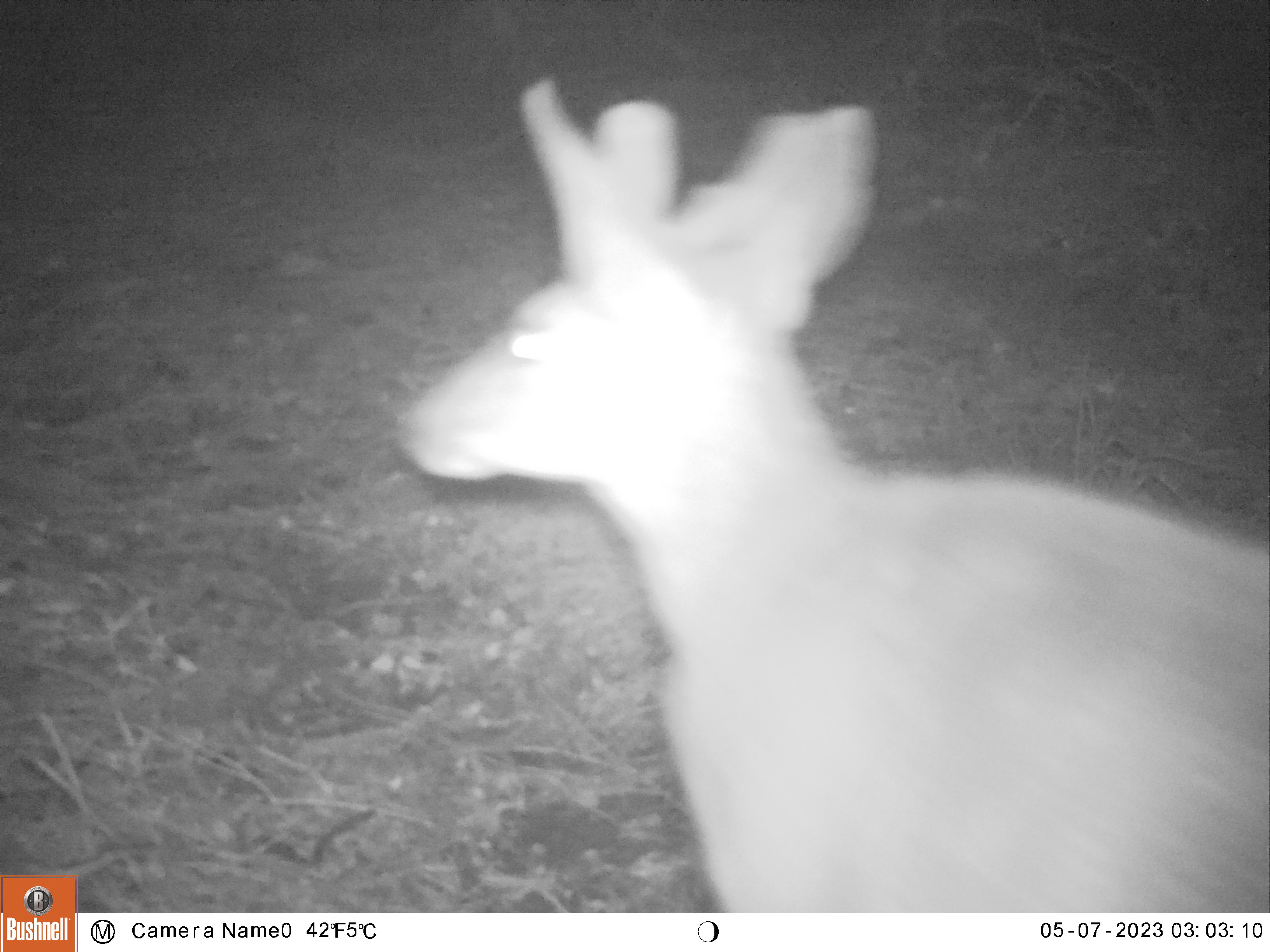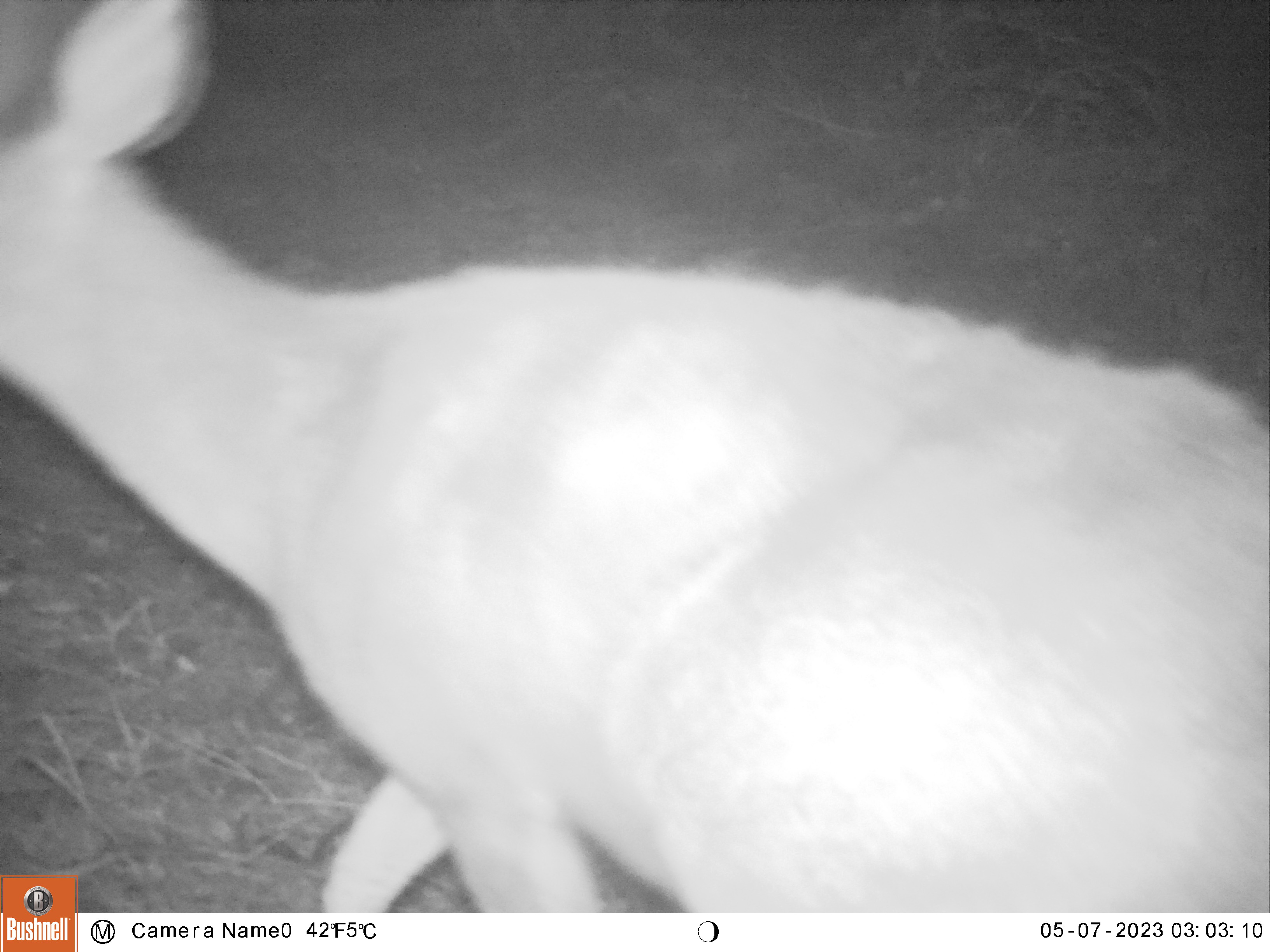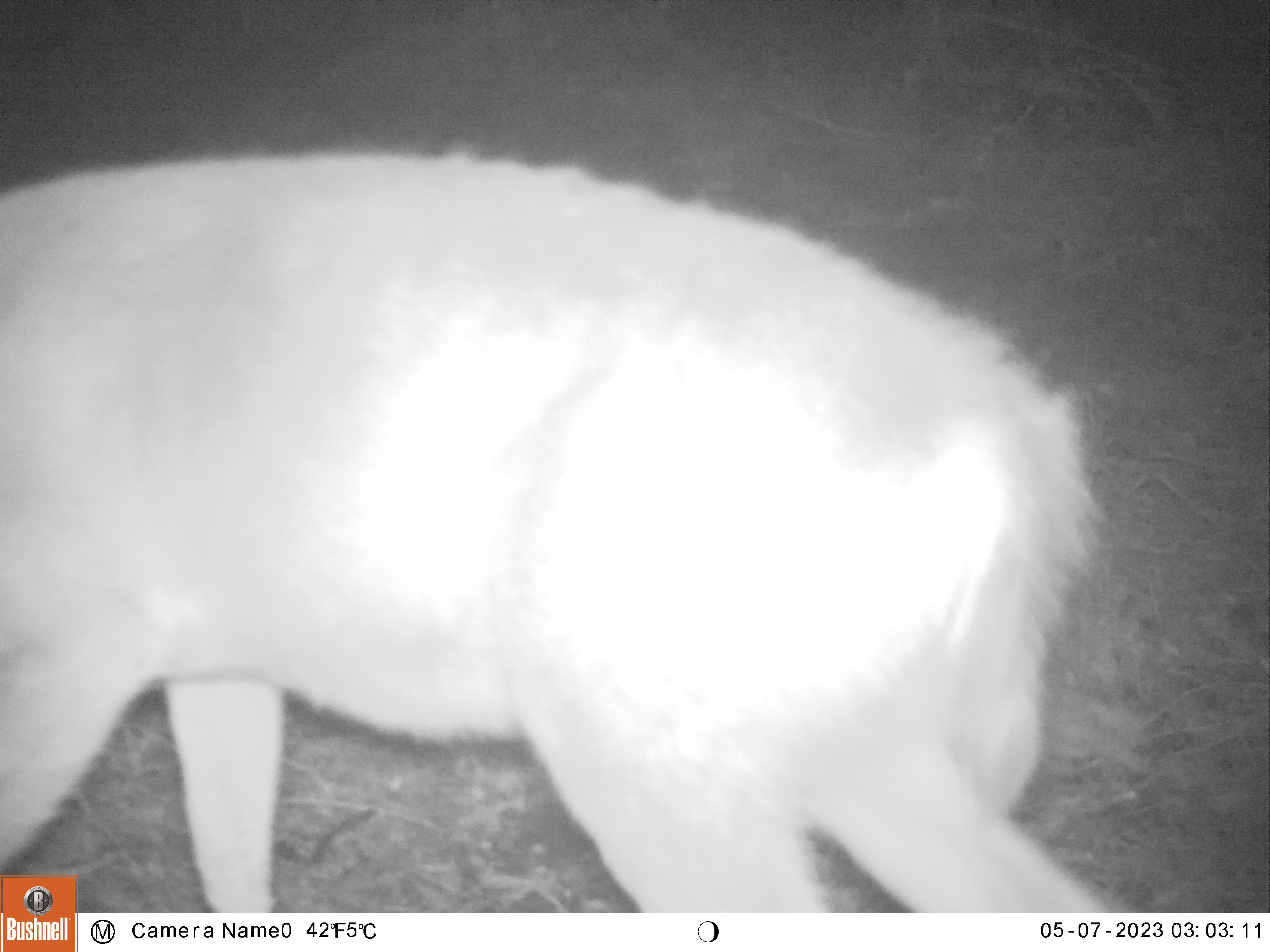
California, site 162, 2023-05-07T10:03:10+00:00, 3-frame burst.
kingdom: Animalia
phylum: Chordata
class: Mammalia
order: Artiodactyla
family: Cervidae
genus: Odocoileus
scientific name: Odocoileus hemionus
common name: mule deer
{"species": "mule deer (Odocoileus hemionus)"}